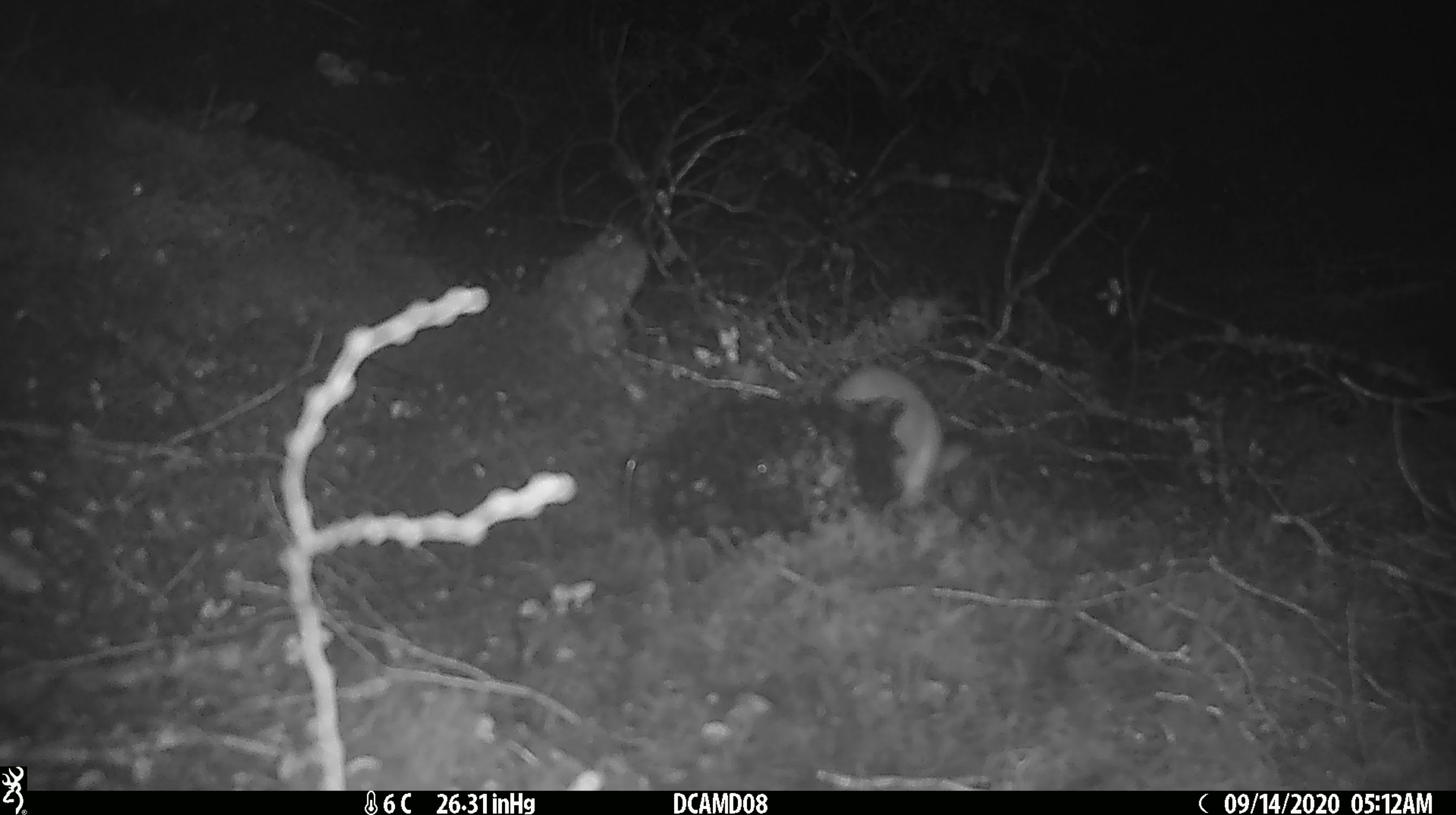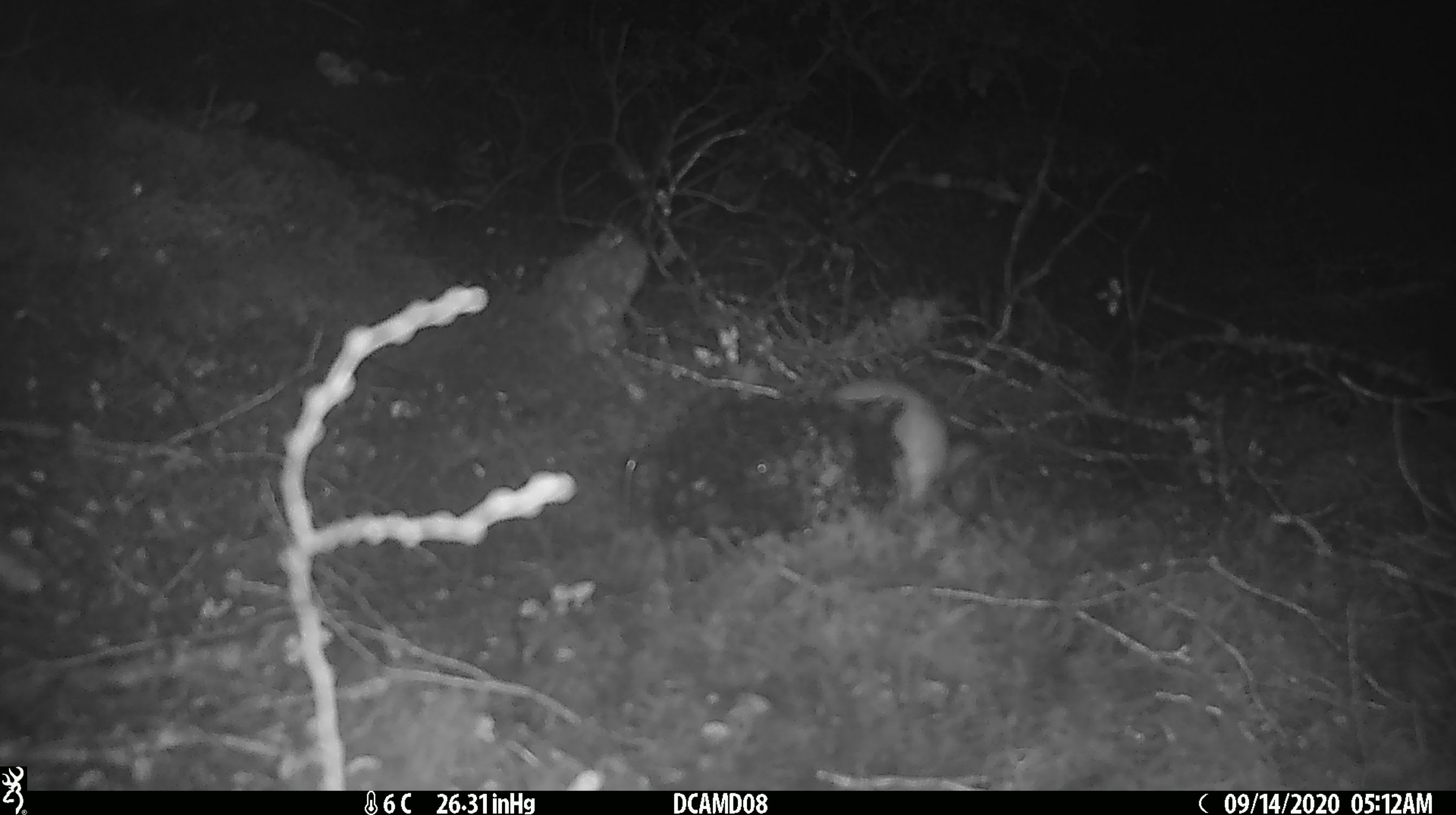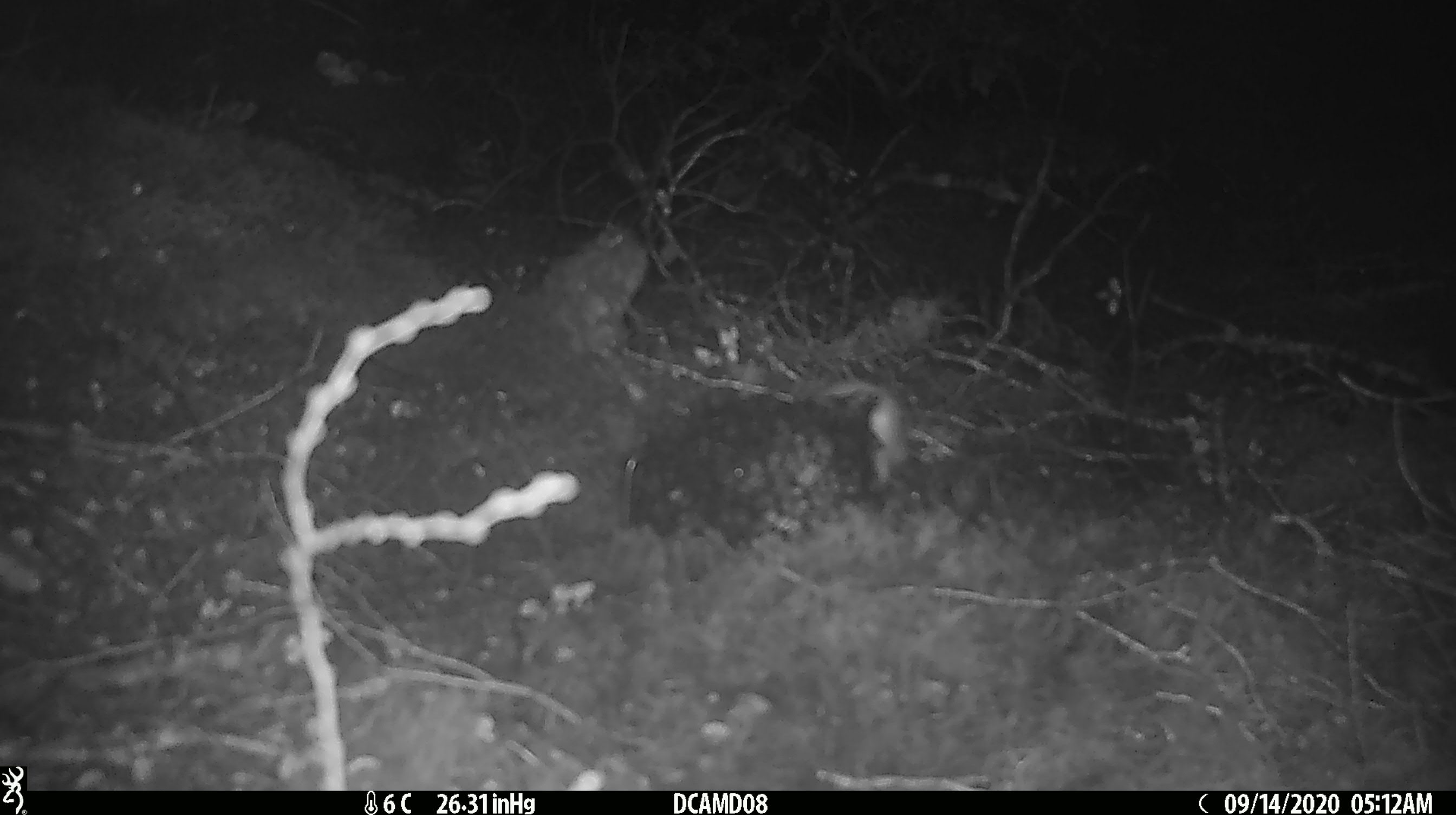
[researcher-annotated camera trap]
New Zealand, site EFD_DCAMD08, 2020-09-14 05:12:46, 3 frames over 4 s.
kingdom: Animalia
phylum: Chordata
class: Mammalia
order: Carnivora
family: Mustelidae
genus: Mustela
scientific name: Mustela erminea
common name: stoat